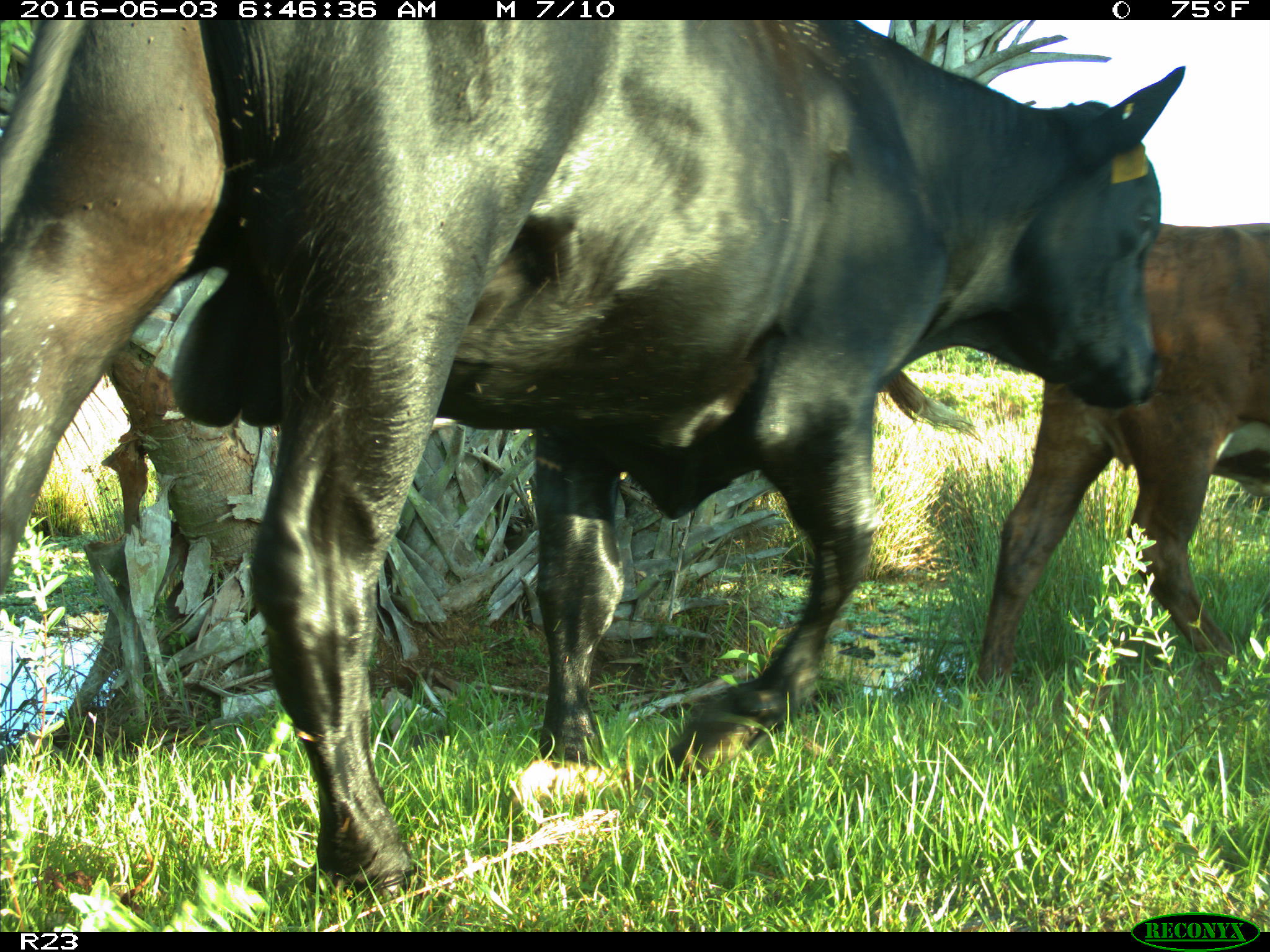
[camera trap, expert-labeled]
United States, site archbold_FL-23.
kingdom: Animalia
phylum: Chordata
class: Mammalia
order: Artiodactyla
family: Bovidae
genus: Bos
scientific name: Bos taurus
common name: domestic cow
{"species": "Bos taurus (domestic cow)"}